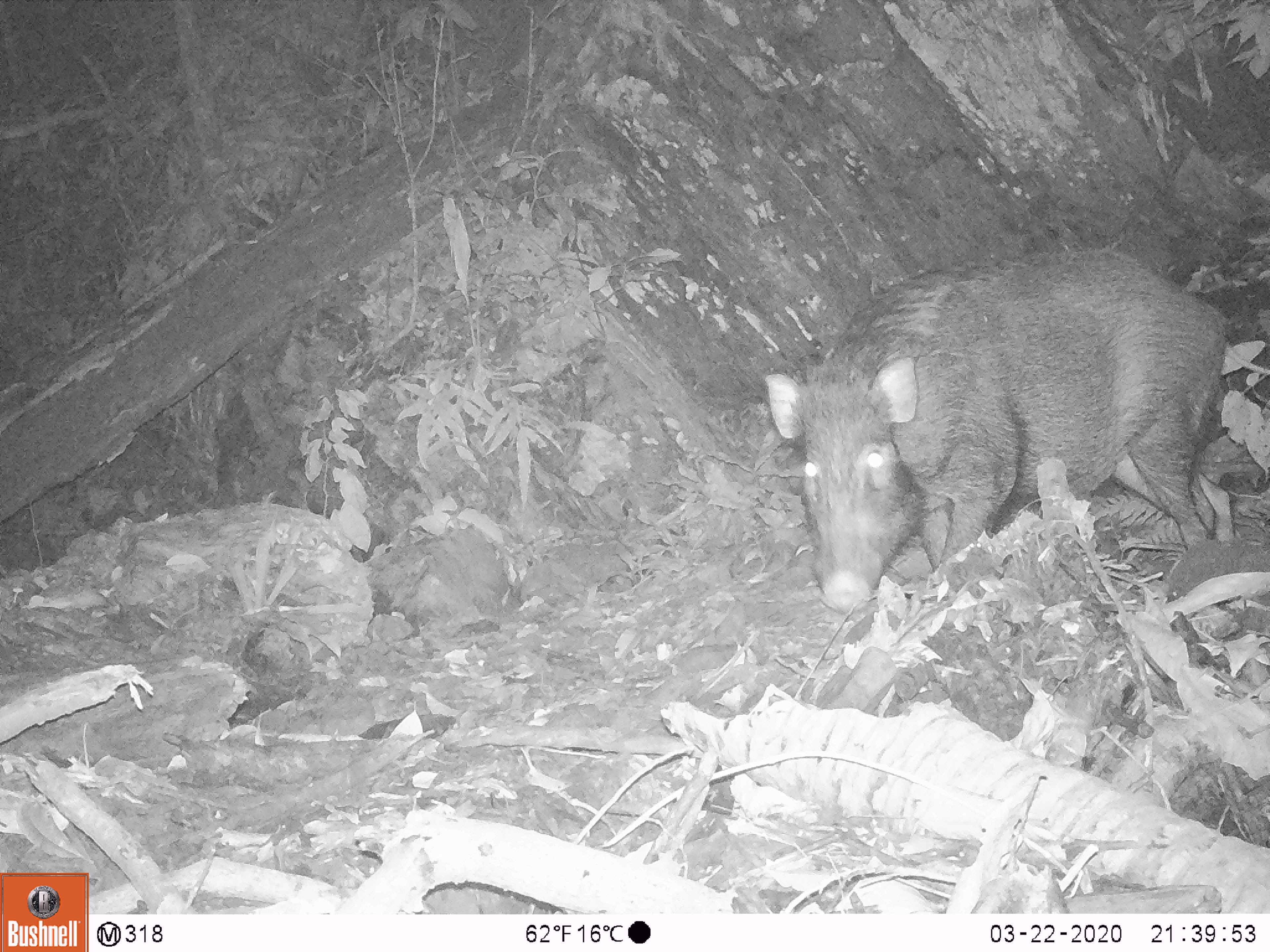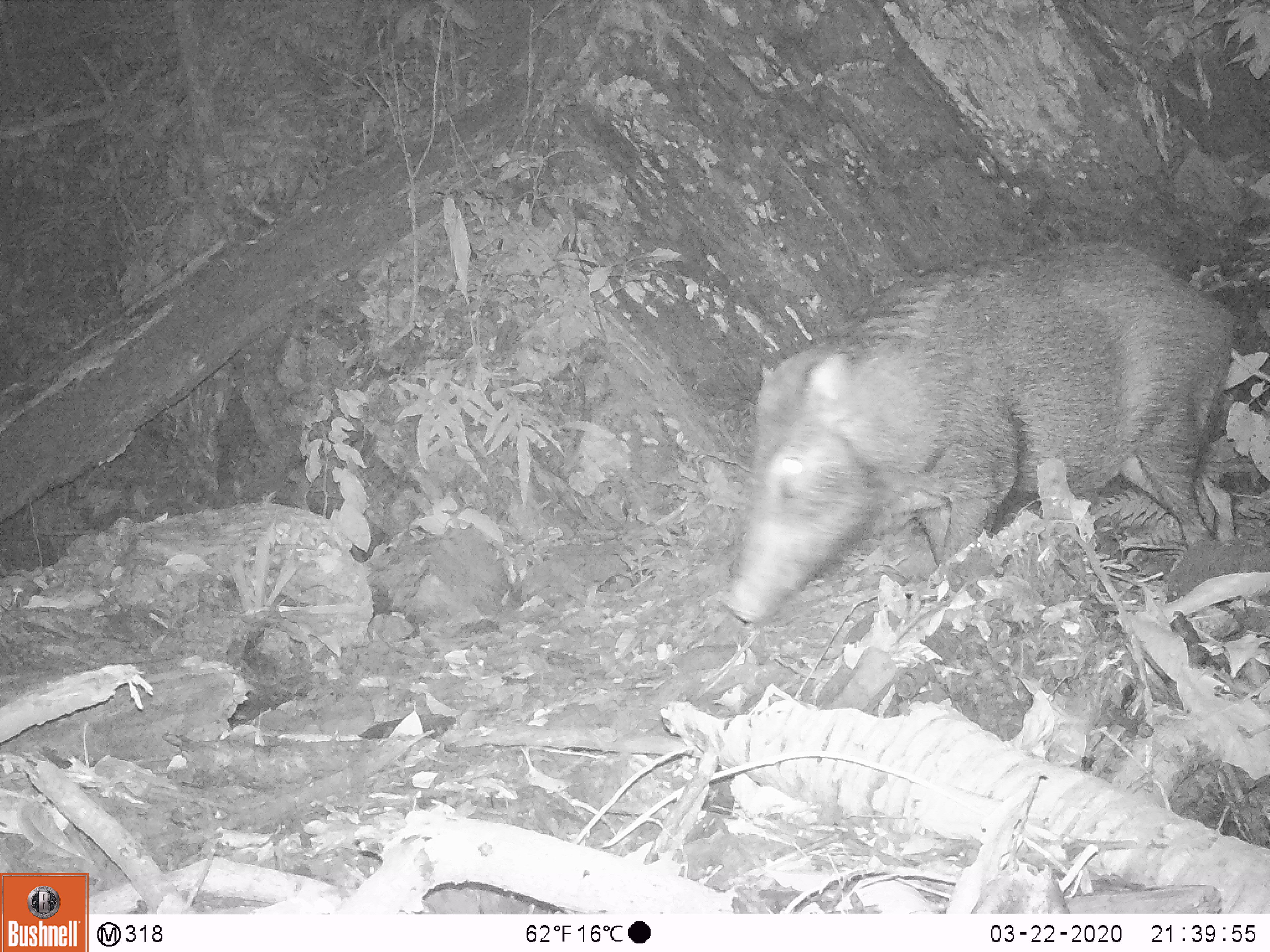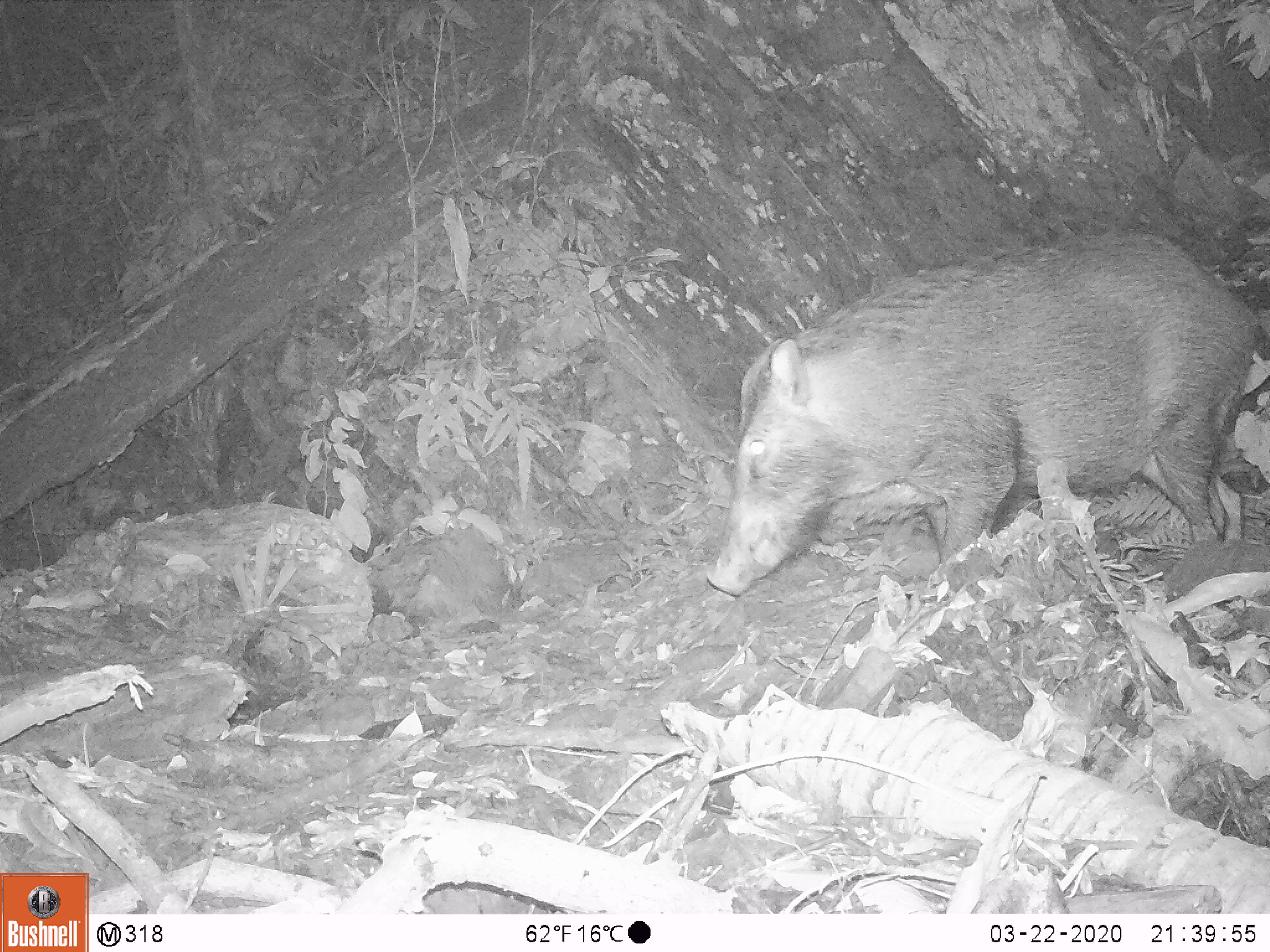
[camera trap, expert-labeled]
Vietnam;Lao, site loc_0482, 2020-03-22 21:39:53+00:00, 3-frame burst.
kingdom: Animalia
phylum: Chordata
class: Mammalia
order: Artiodactyla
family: Suidae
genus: Sus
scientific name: Sus scrofa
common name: eurasian wild pig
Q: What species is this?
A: Eurasian wild pig (Sus scrofa).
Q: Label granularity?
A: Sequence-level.